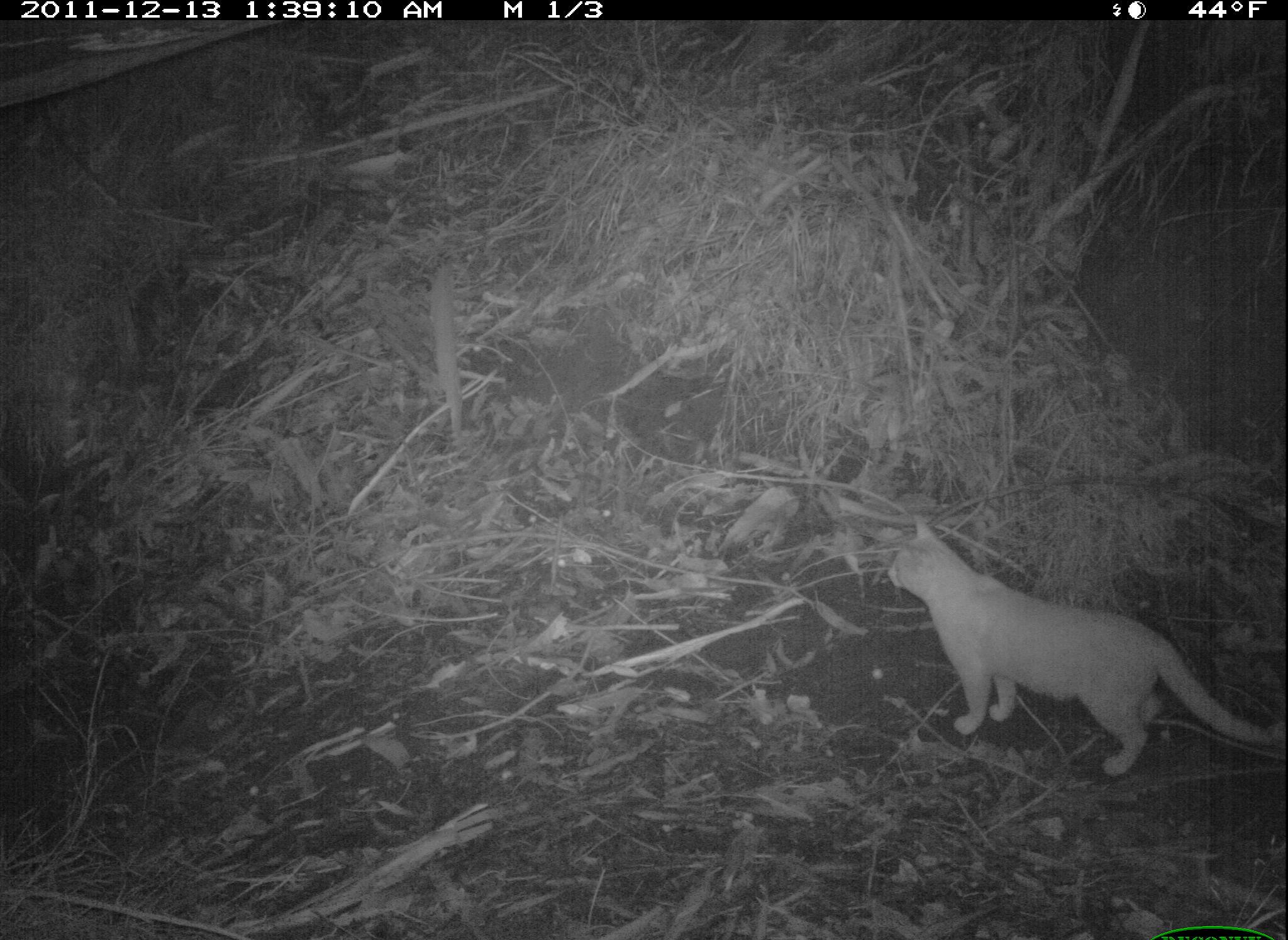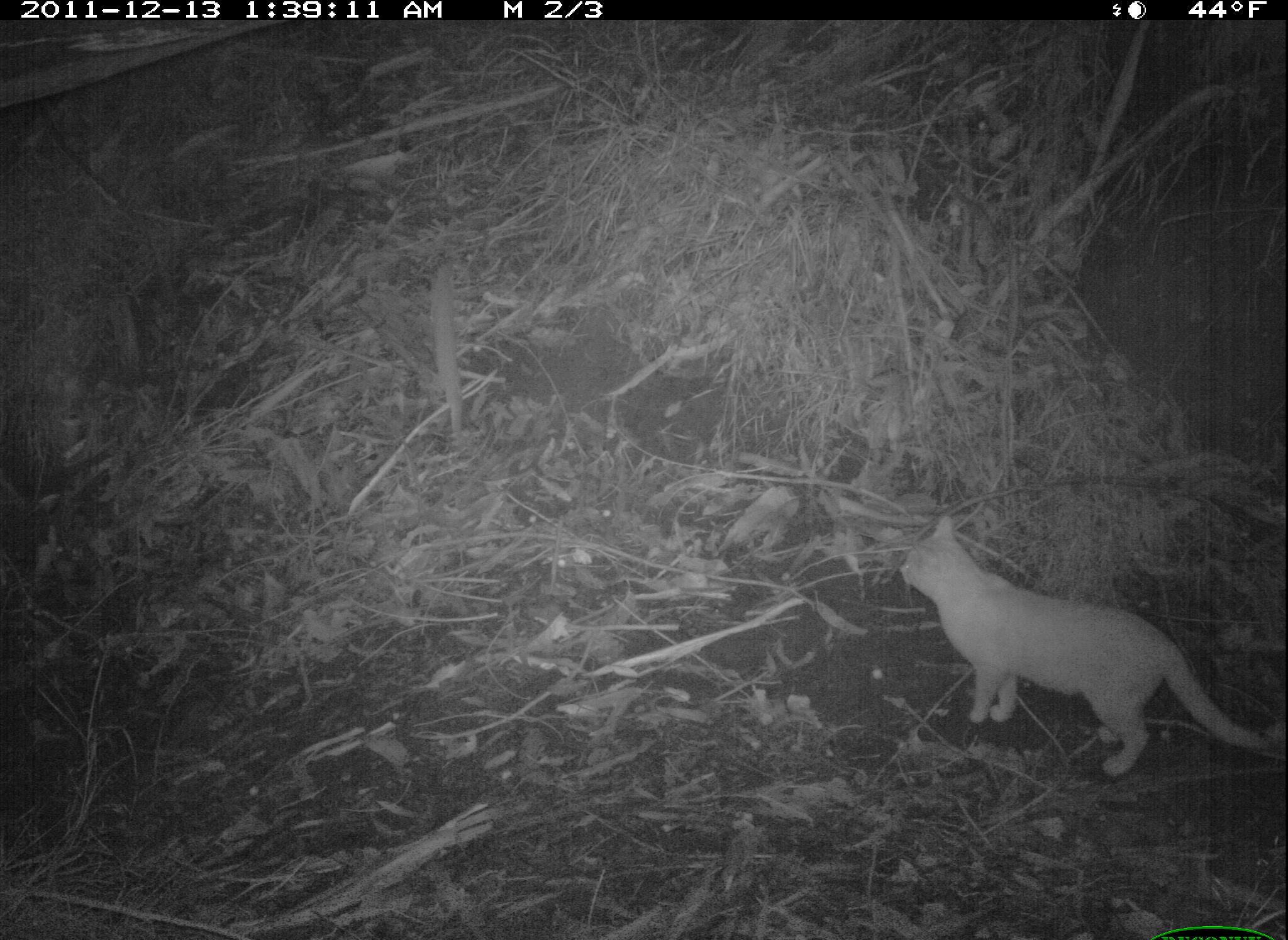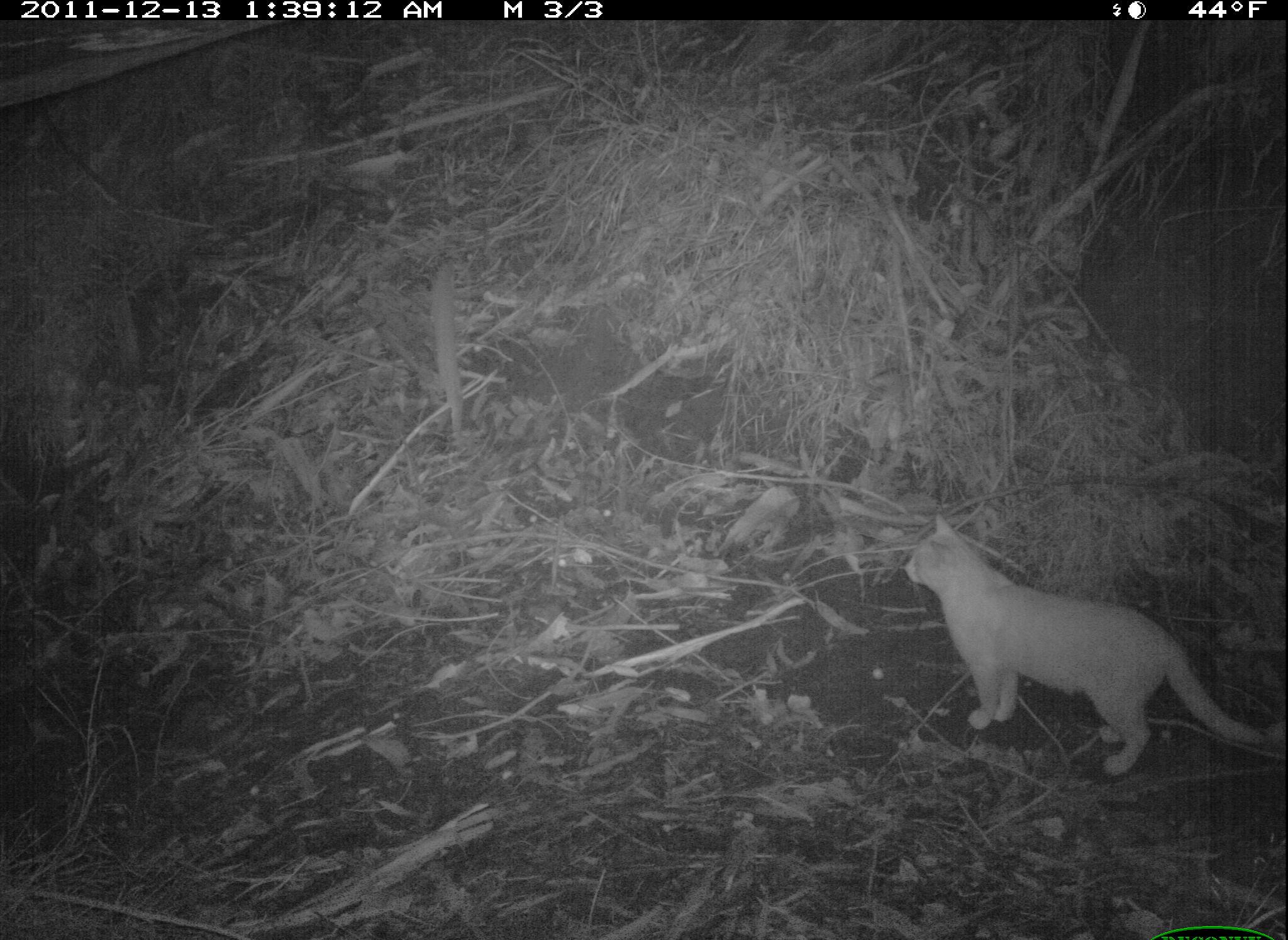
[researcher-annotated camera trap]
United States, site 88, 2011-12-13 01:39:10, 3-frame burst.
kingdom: Animalia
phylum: Chordata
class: Mammalia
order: Carnivora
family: Felidae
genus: Felis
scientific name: Felis catus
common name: cat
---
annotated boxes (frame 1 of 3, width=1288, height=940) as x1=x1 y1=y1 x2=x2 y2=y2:
cat: x1=868 y1=507 x2=1286 y2=775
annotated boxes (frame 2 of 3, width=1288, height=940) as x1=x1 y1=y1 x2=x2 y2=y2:
cat: x1=884 y1=490 x2=1259 y2=792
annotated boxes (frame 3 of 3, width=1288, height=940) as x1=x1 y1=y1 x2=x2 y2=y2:
cat: x1=890 y1=496 x2=1286 y2=838